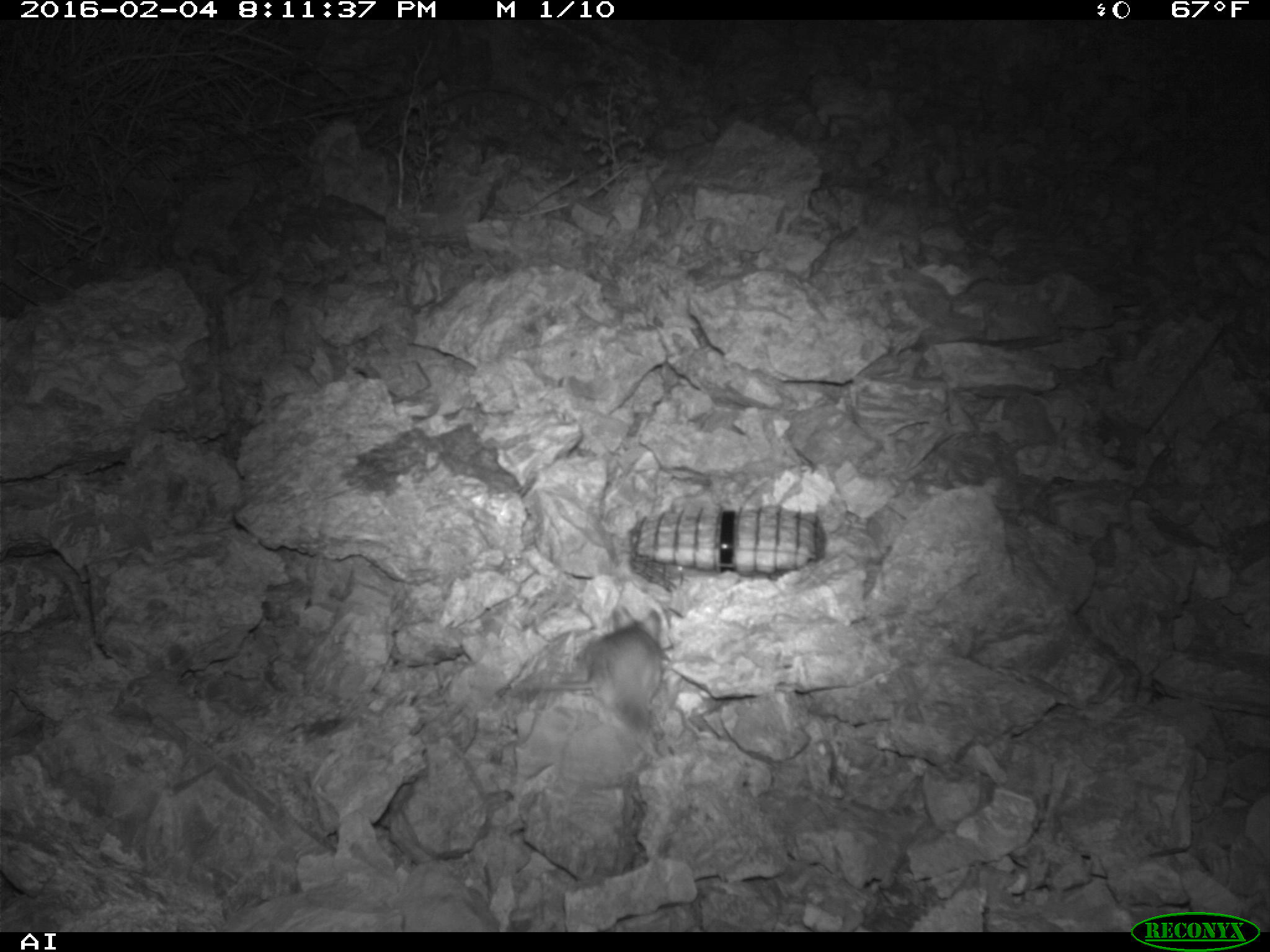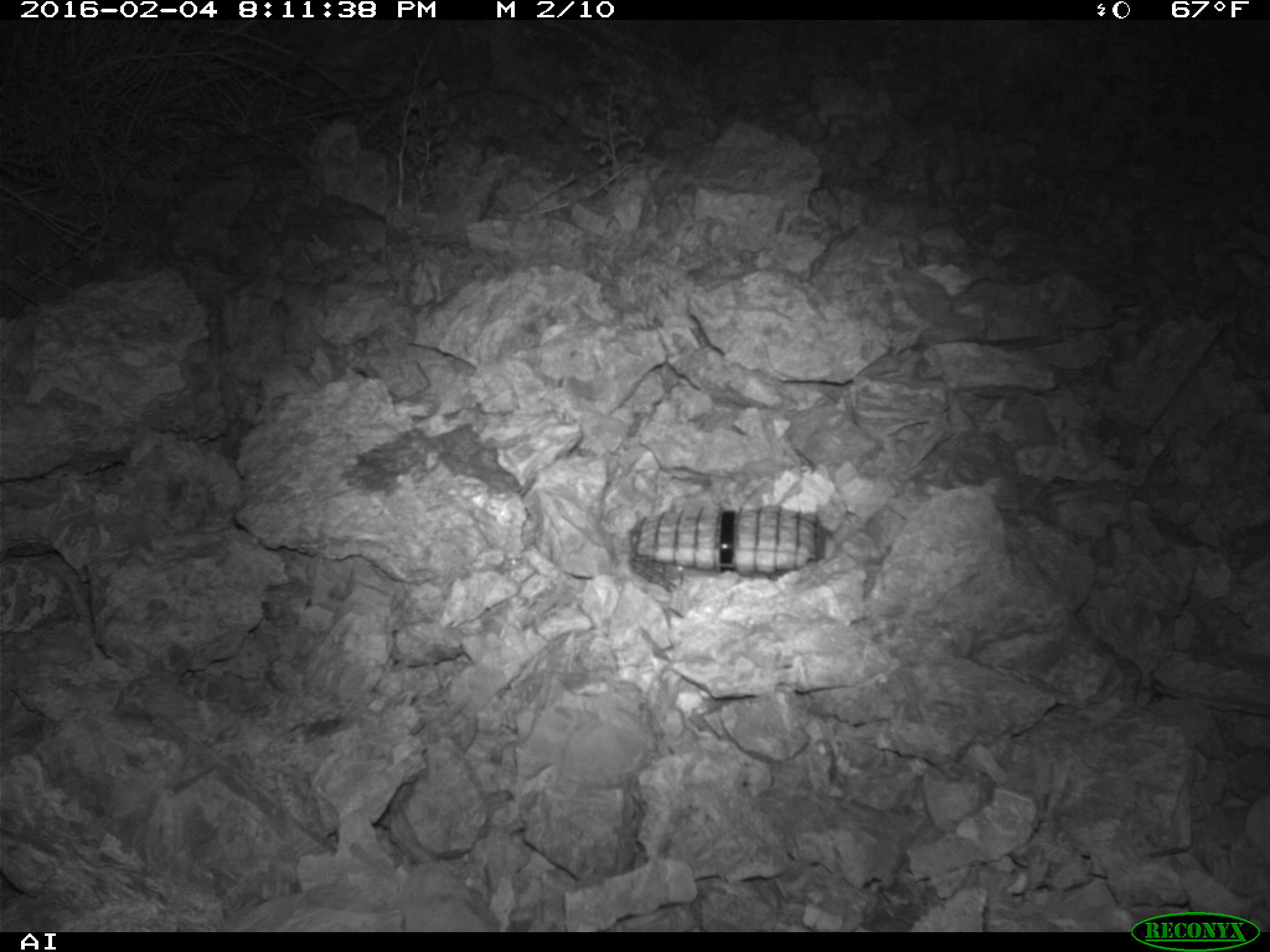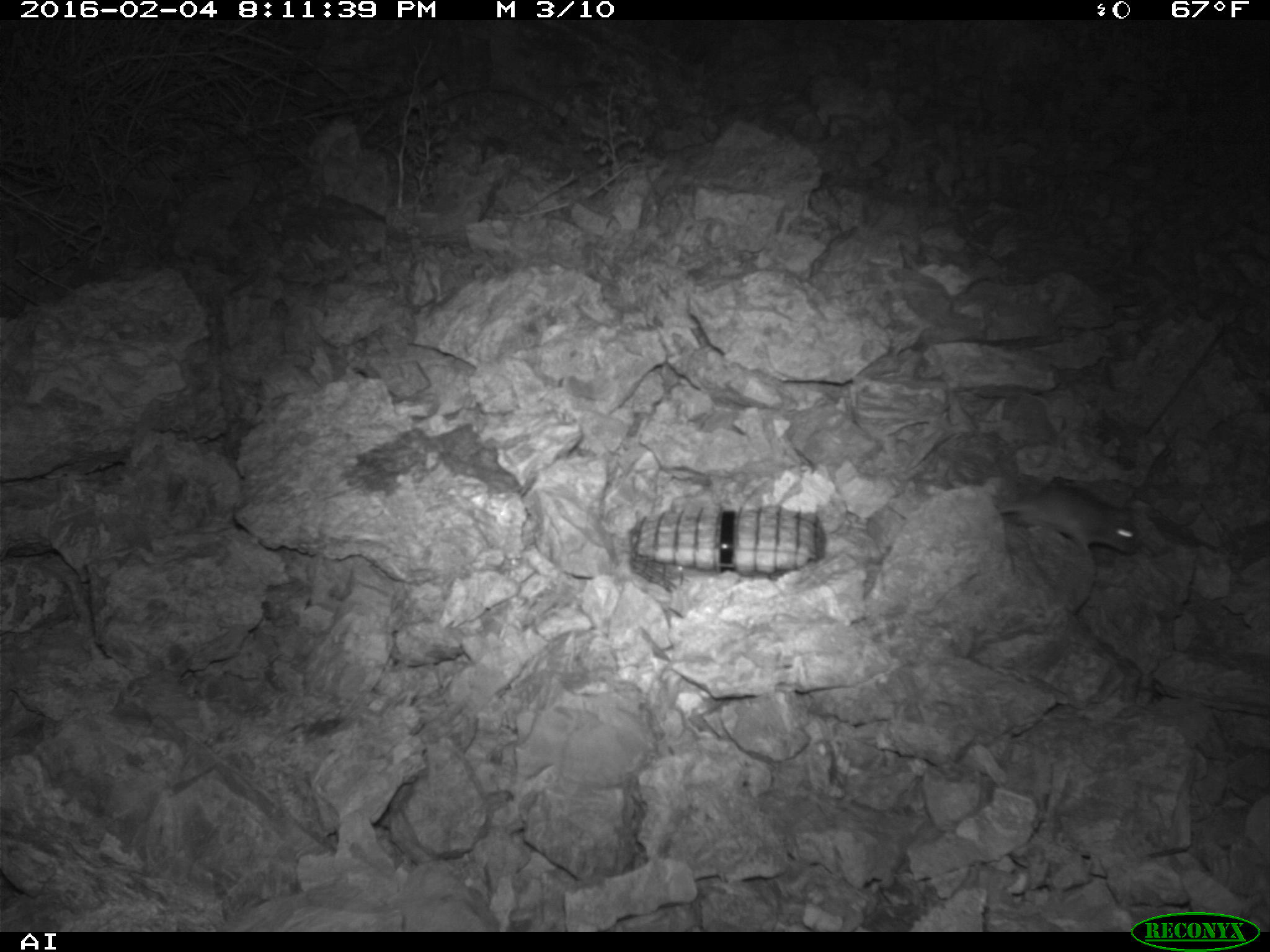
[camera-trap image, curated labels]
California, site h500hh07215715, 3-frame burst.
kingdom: Animalia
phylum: Chordata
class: Mammalia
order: Rodentia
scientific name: Rodentia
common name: rodent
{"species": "rodent (Rodentia)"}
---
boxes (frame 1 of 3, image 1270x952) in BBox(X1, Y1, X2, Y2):
rodent: BBox(502, 605, 663, 733)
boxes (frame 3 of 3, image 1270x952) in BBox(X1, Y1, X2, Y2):
rodent: BBox(998, 482, 1137, 555)